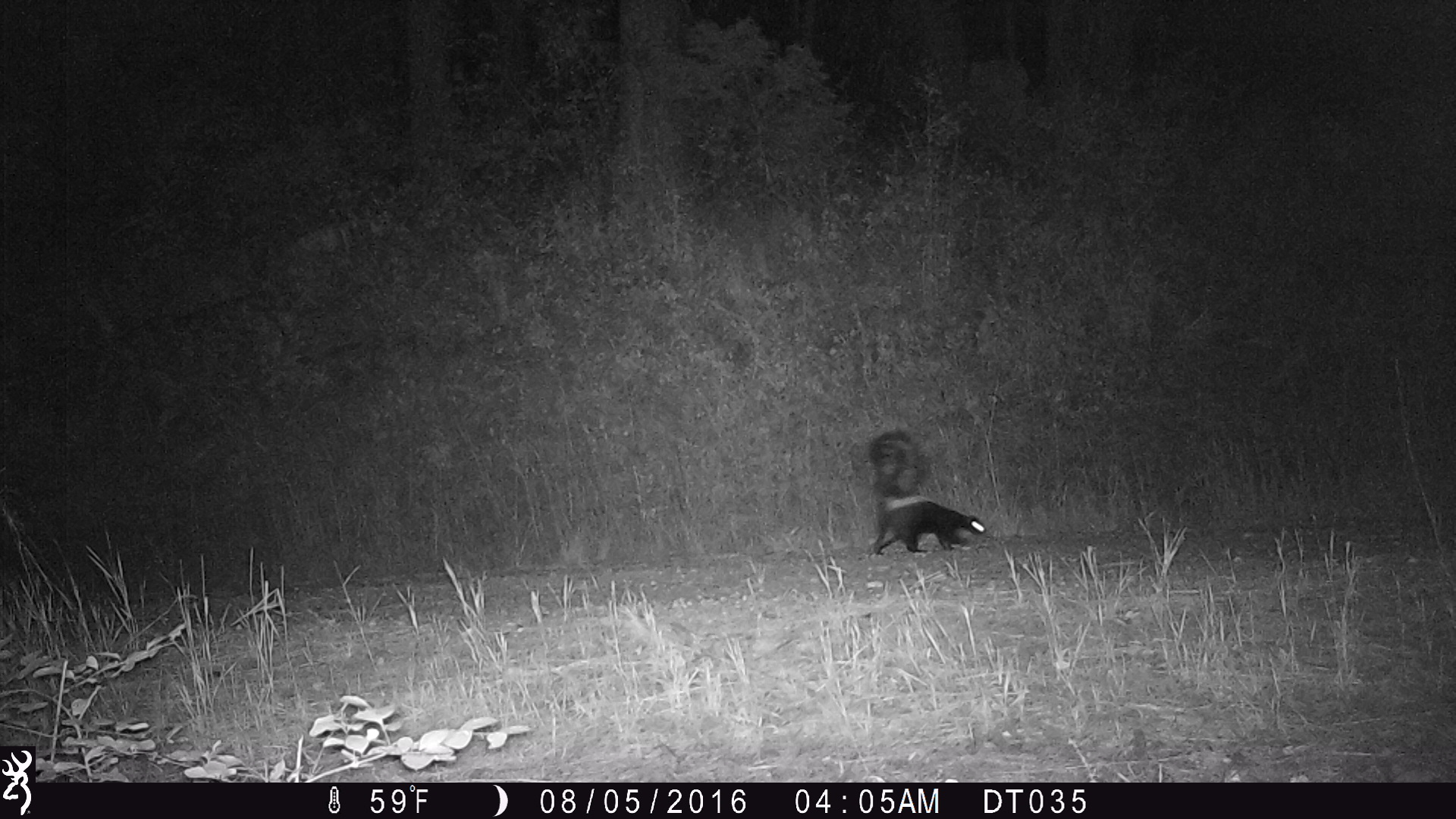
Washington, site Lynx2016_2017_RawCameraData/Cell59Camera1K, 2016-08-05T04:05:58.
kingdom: Animalia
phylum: Chordata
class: Mammalia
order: Carnivora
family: Mephitidae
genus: Mephitis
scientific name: Mephitis mephitis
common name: striped skunk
Mephitis mephitis (striped skunk). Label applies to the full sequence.